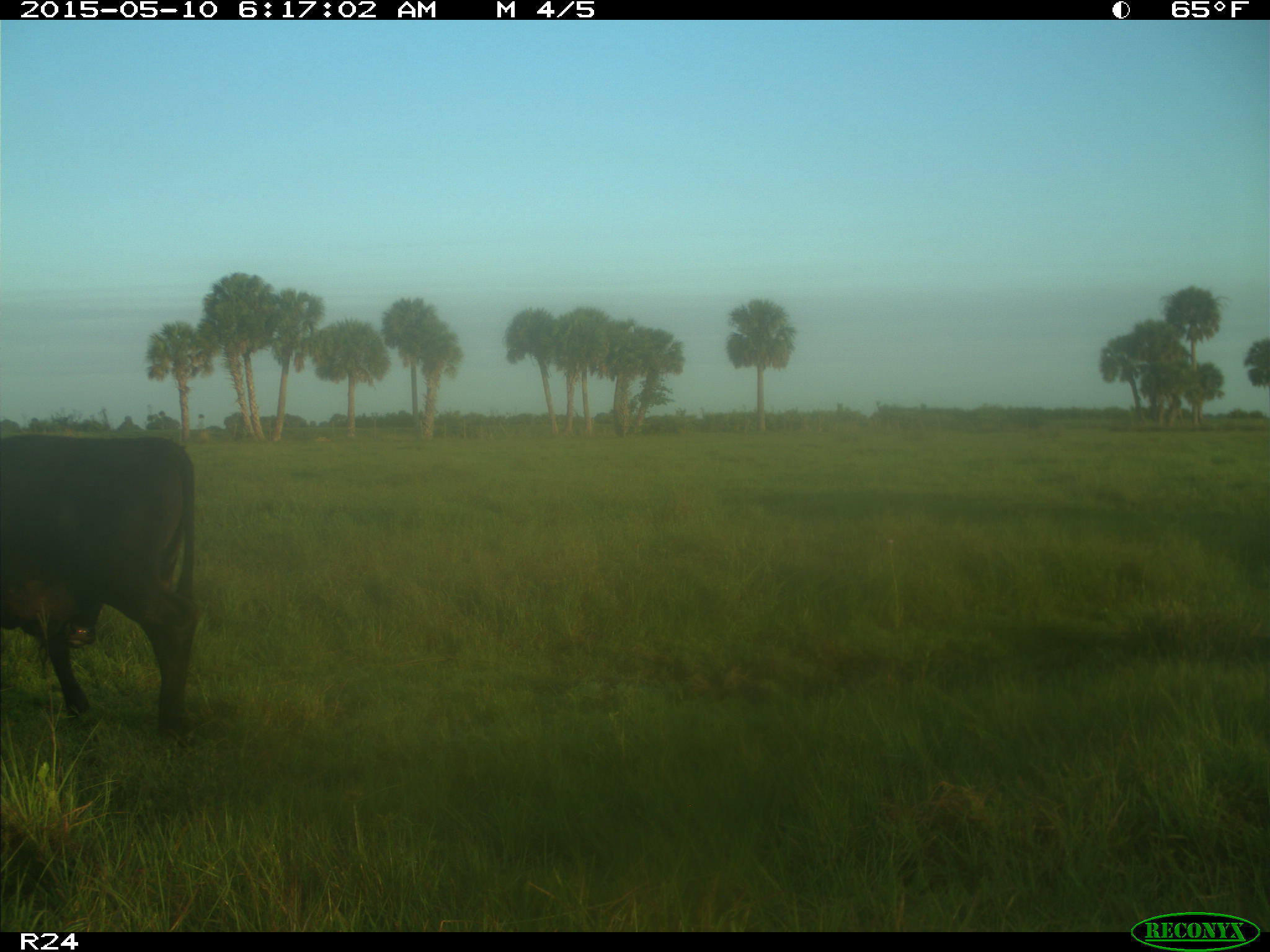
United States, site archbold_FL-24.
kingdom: Animalia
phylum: Chordata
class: Mammalia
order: Artiodactyla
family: Bovidae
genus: Bos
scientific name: Bos taurus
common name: domestic cow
Bos taurus (domestic cow).